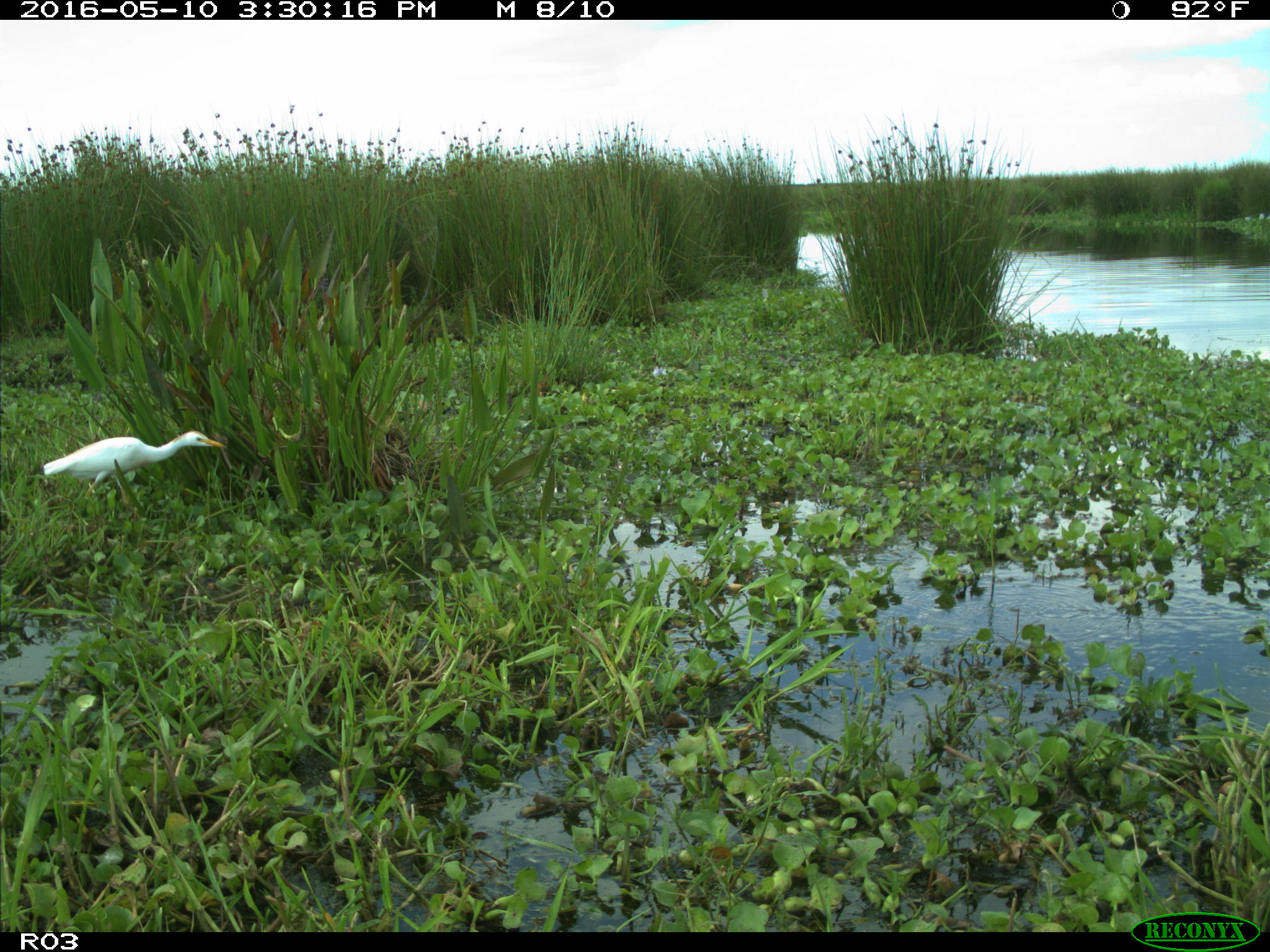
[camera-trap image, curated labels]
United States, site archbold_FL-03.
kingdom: Animalia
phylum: Chordata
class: Mammalia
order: Artiodactyla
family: Bovidae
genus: Bos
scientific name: Bos taurus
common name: domestic cow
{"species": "Bos taurus (domestic cow)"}